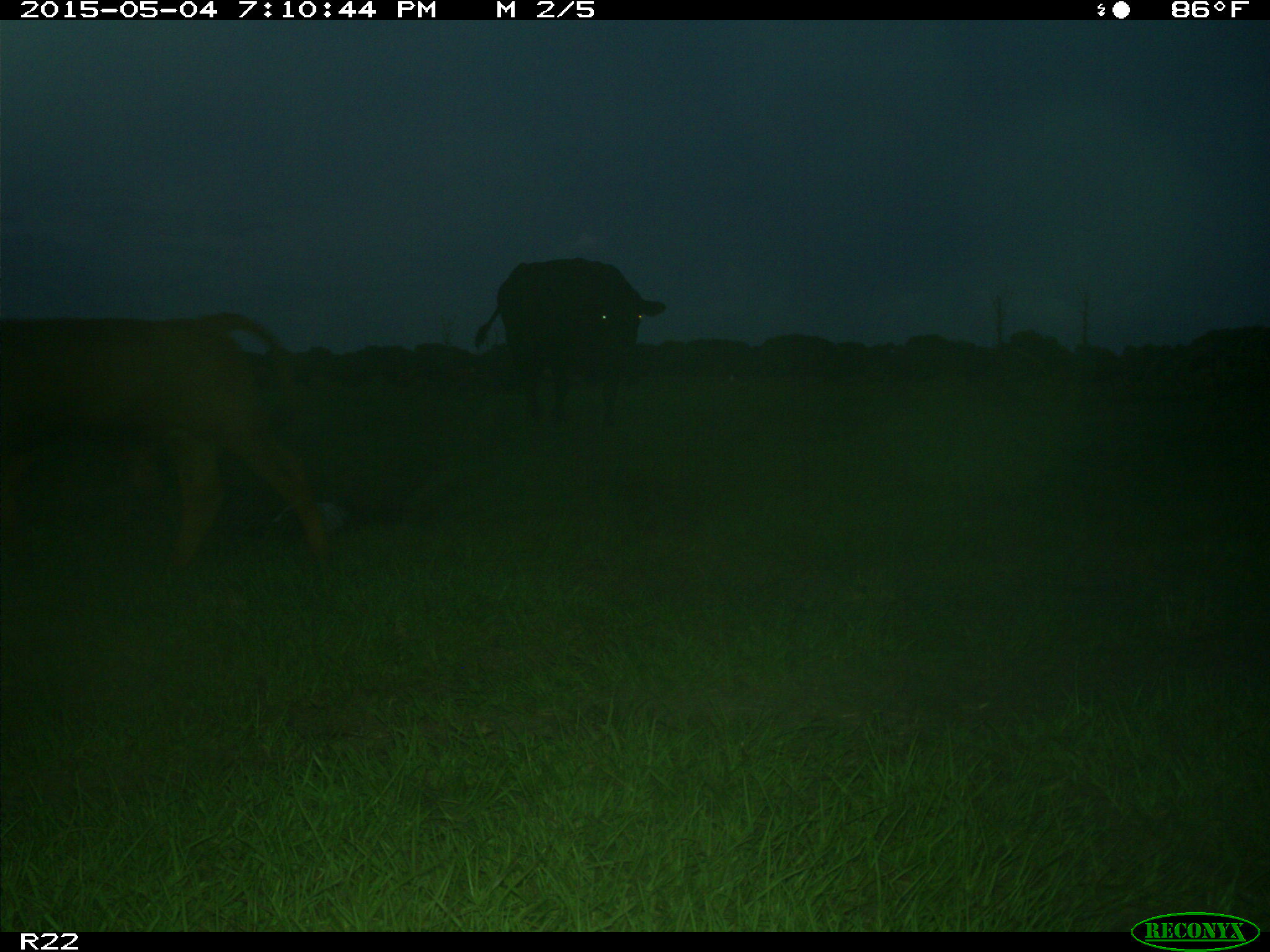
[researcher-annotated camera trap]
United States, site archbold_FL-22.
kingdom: Animalia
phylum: Chordata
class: Mammalia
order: Artiodactyla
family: Bovidae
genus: Bos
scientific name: Bos taurus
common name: domestic cow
Bos taurus (domestic cow).